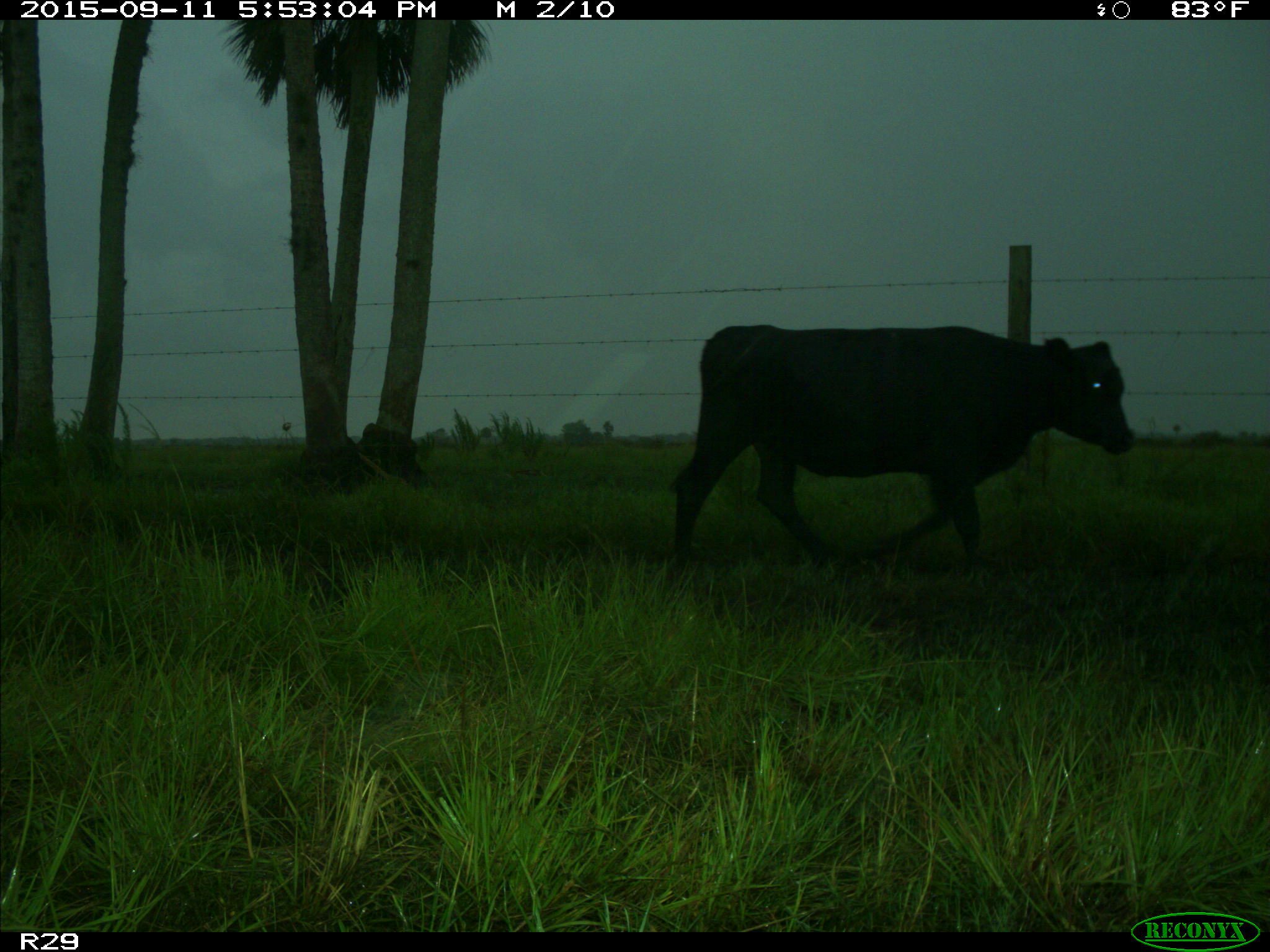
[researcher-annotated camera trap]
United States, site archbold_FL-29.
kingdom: Animalia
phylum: Chordata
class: Mammalia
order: Artiodactyla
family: Bovidae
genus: Bos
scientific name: Bos taurus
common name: domestic cow